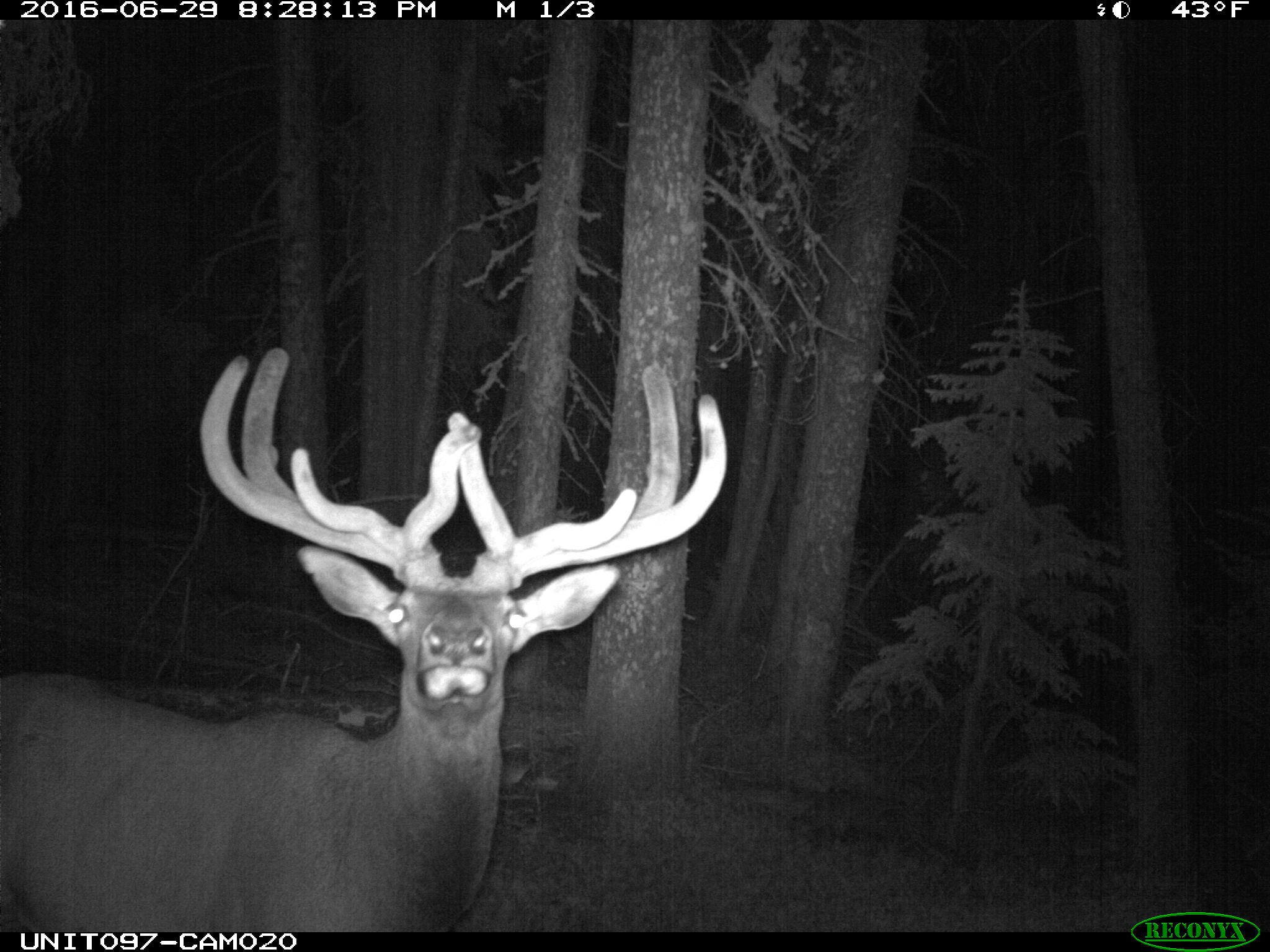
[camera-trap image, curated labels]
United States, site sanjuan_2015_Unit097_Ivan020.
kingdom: Animalia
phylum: Chordata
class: Mammalia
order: Artiodactyla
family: Cervidae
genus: Cervus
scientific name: Cervus elaphus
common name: red deer